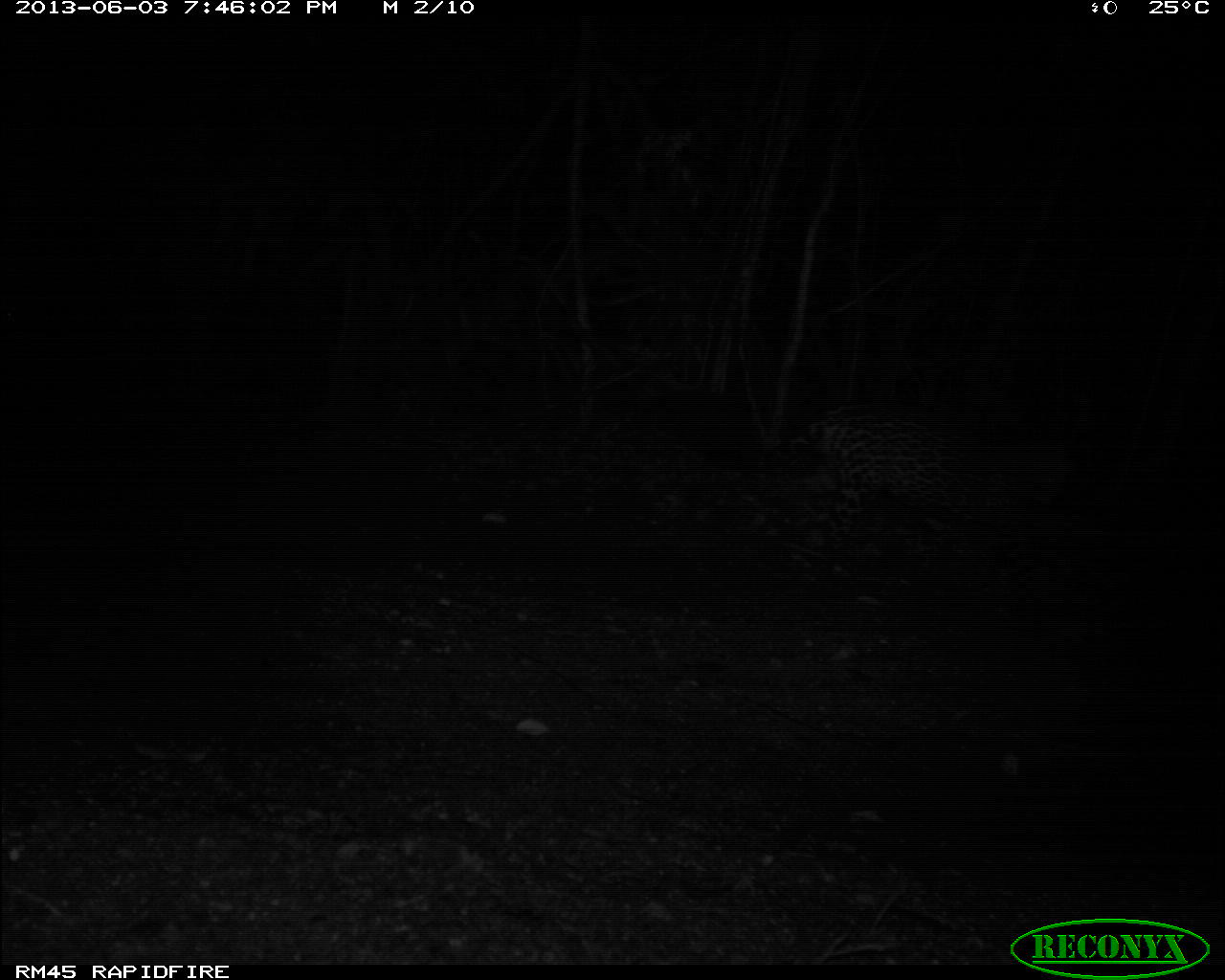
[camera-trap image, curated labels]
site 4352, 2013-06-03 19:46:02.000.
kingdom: Animalia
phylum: Chordata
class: Mammalia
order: Carnivora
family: Felidae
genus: Panthera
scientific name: Panthera onca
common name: jaguar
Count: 2.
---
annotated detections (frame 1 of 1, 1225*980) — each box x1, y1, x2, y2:
panthera onca: 761, 400, 1068, 614